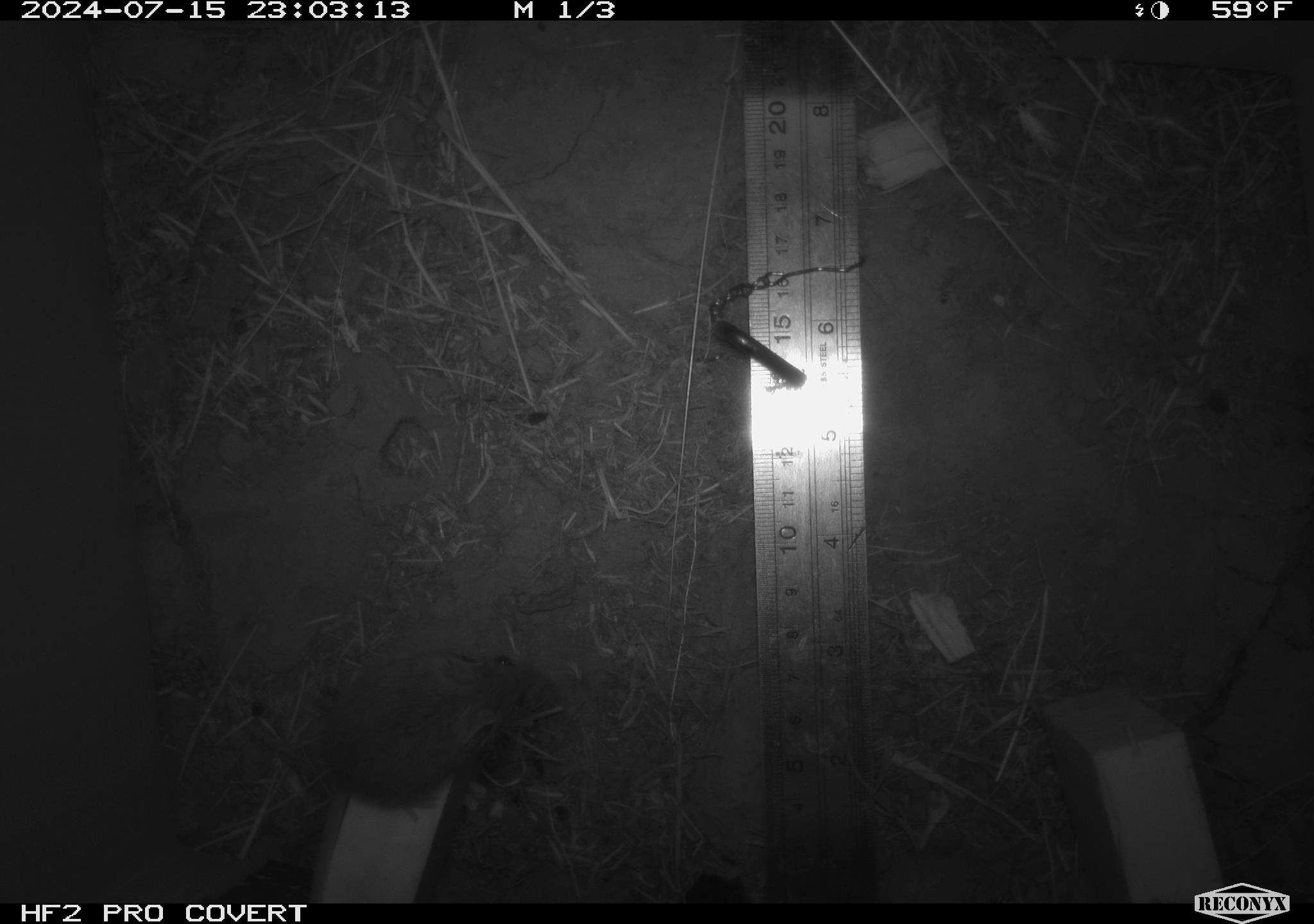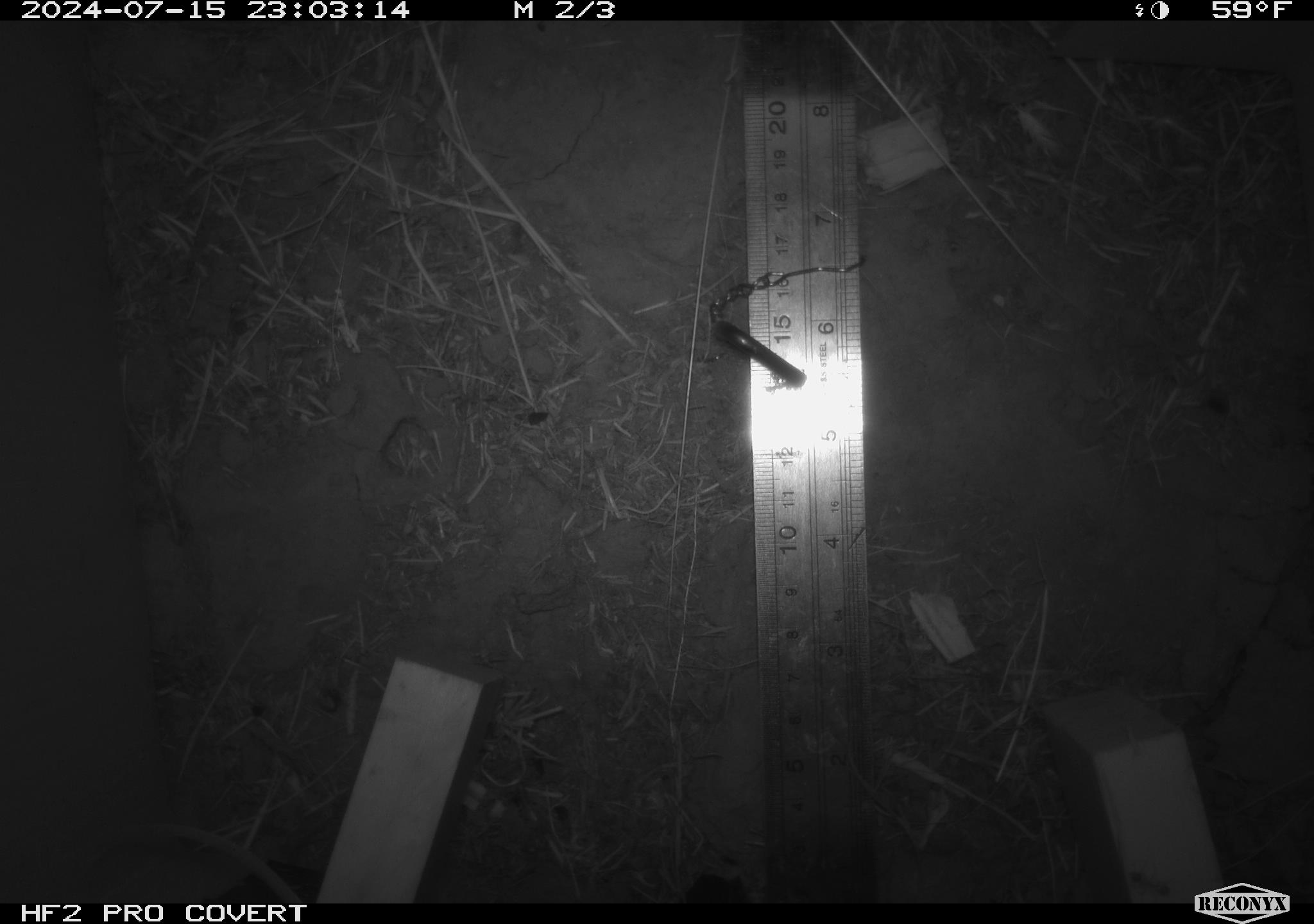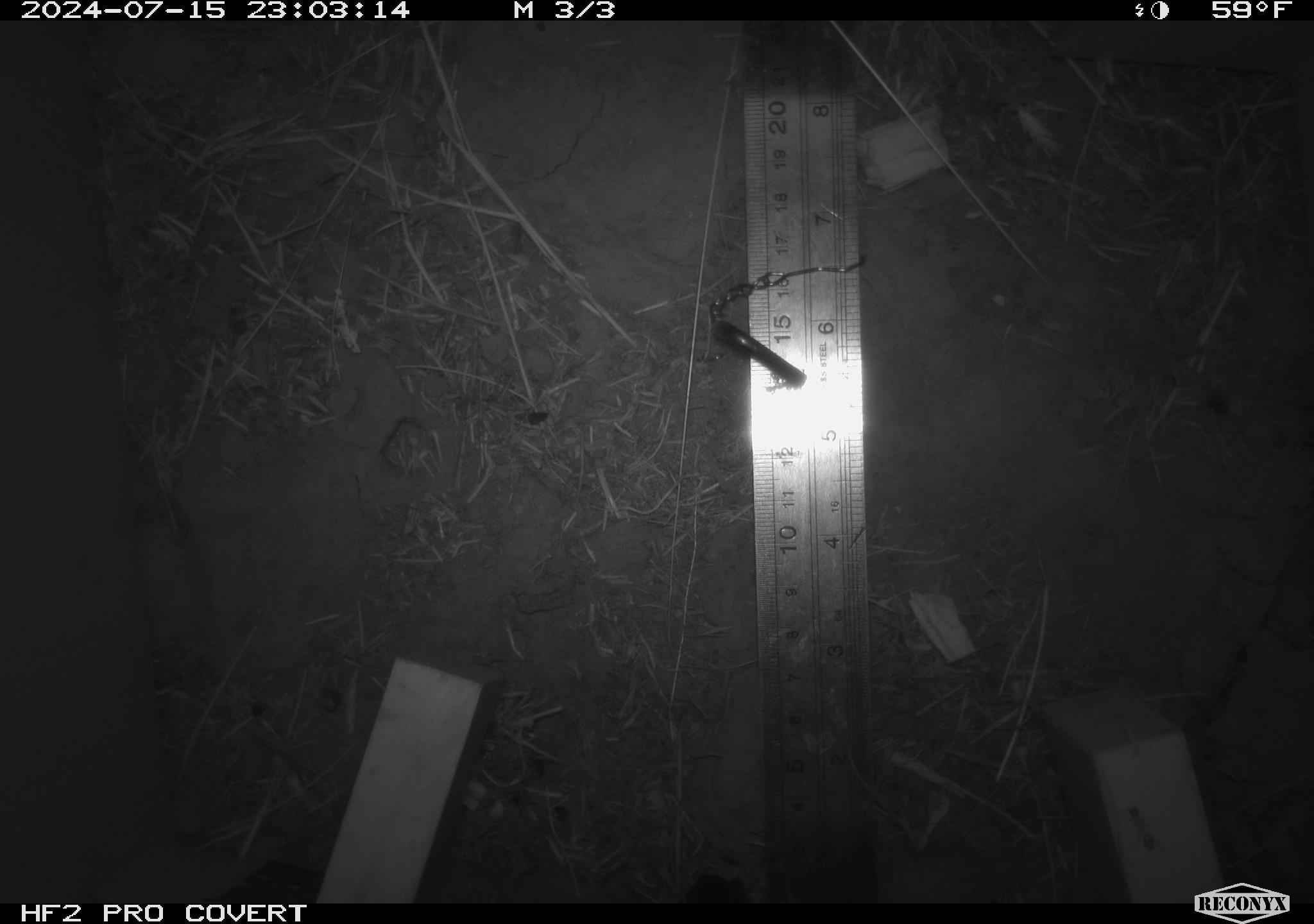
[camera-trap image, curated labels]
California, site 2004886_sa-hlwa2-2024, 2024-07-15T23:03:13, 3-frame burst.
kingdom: Animalia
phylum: Chordata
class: Mammalia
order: Rodentia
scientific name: Rodentia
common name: mouse species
Mouse species (Rodentia).